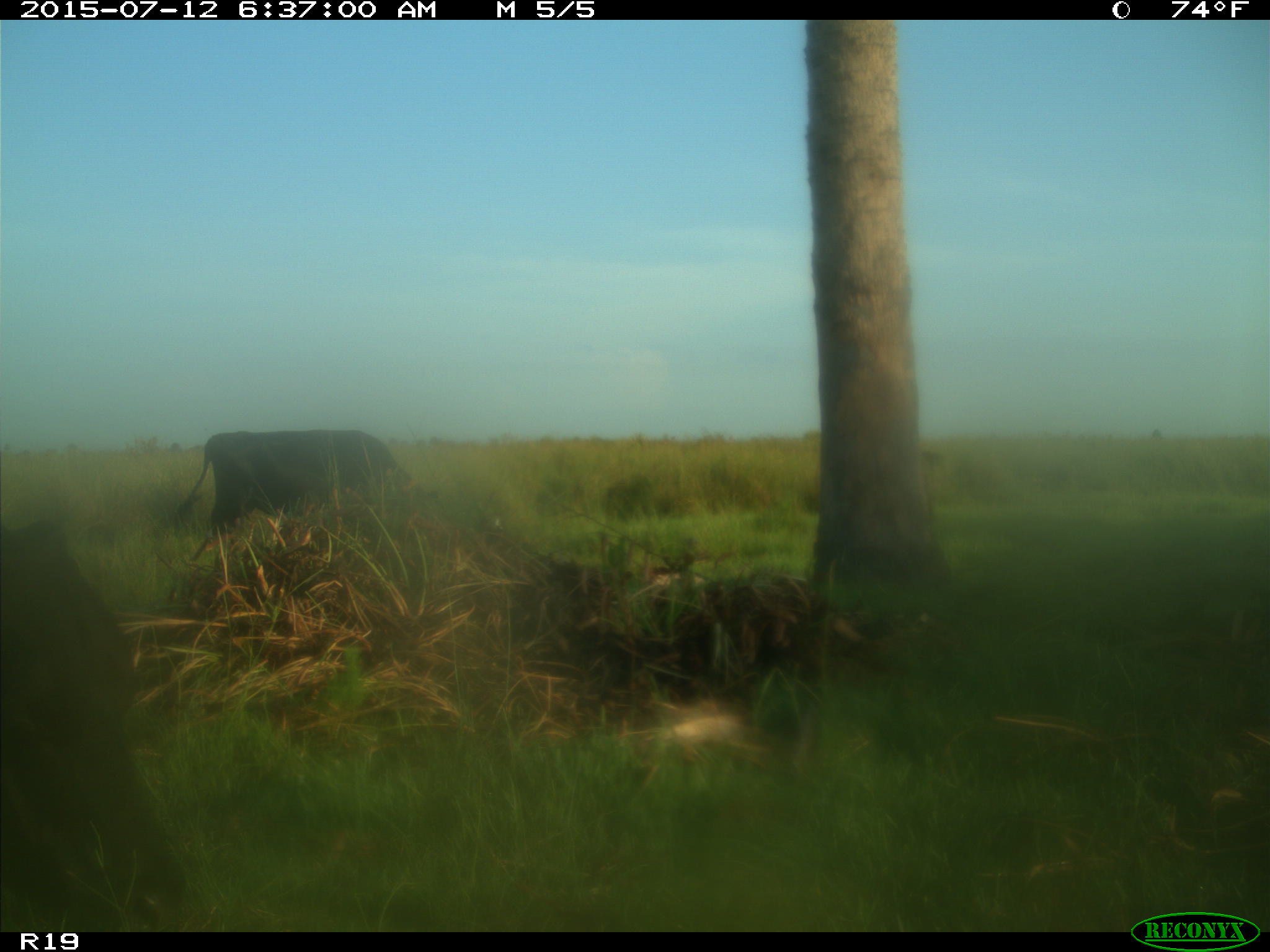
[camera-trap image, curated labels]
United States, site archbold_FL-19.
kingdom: Animalia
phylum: Chordata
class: Mammalia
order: Artiodactyla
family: Bovidae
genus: Bos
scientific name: Bos taurus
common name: domestic cow